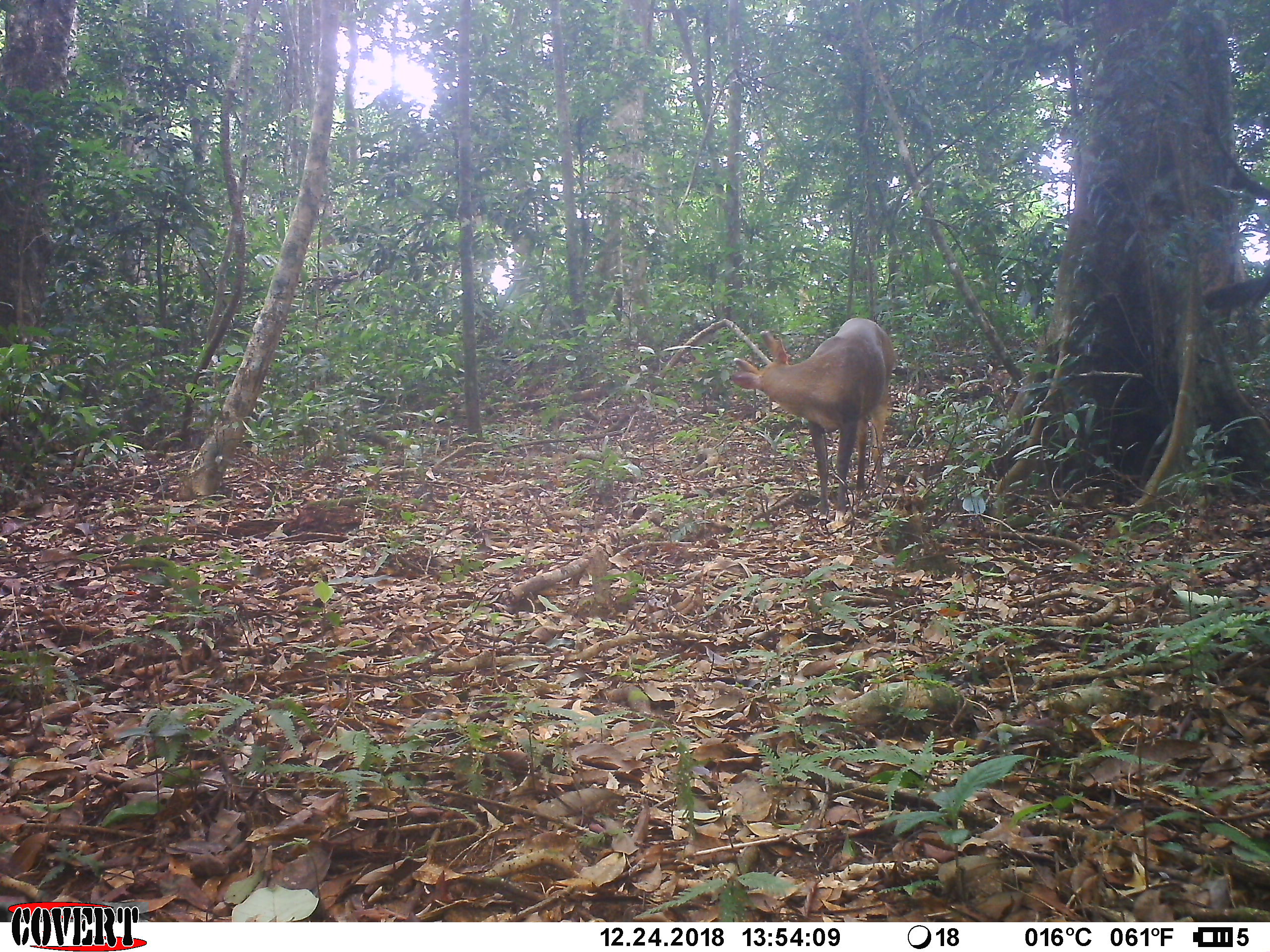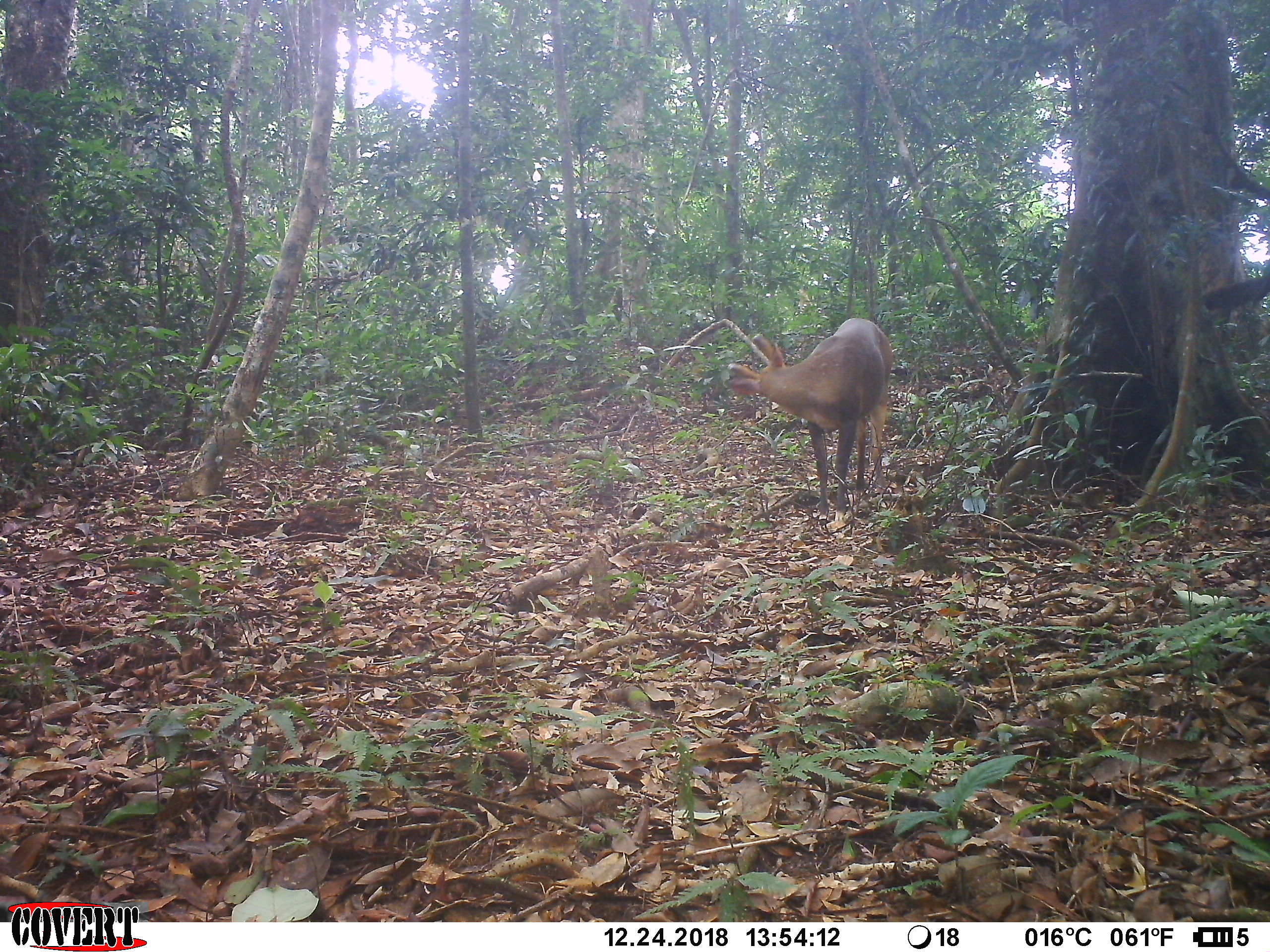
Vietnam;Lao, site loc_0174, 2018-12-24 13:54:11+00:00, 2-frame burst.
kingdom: Animalia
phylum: Chordata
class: Mammalia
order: Artiodactyla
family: Cervidae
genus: Muntiacus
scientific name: Muntiacus vuquangensis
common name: large-antlered muntjac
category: large antlered muntjac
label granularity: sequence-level